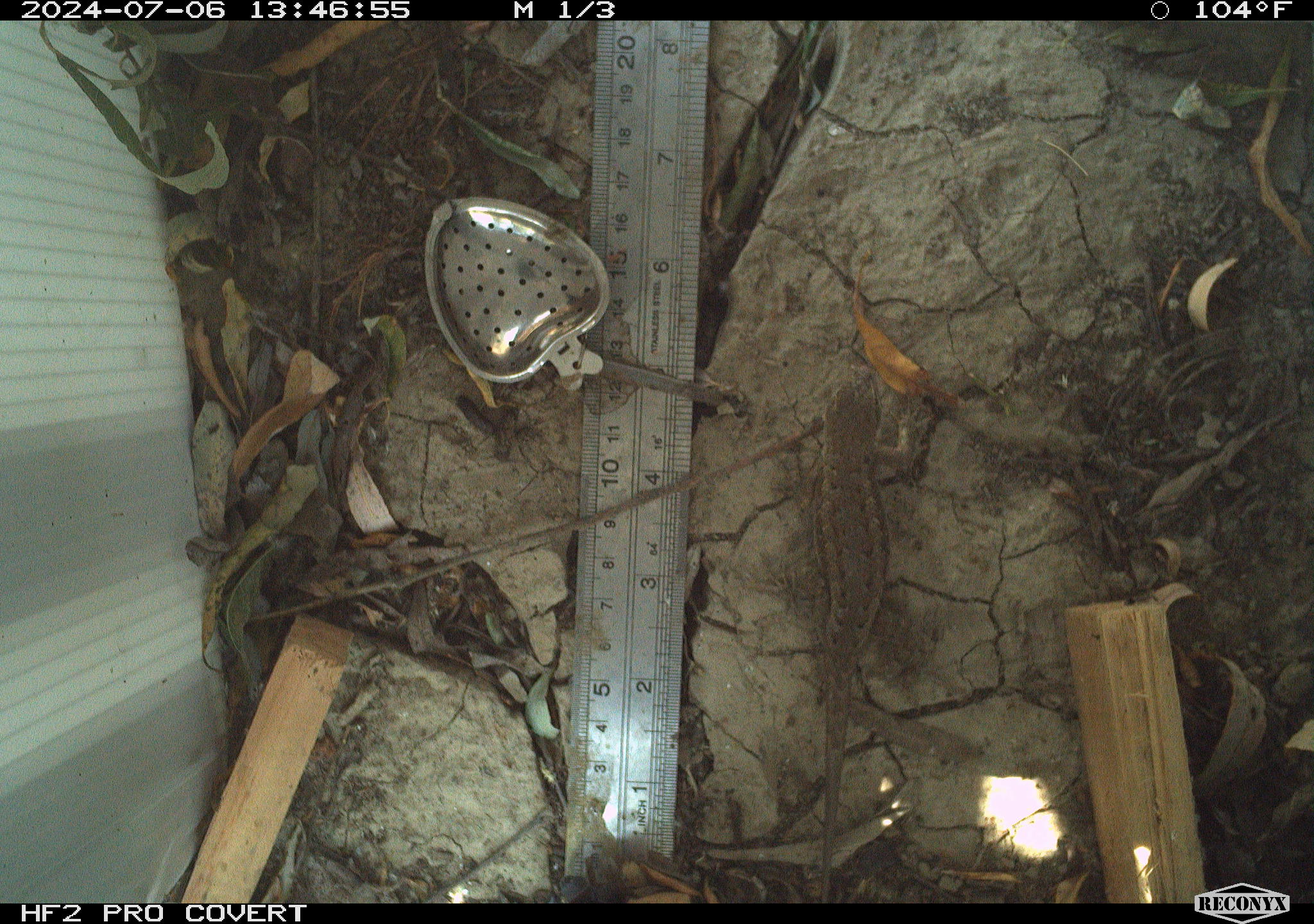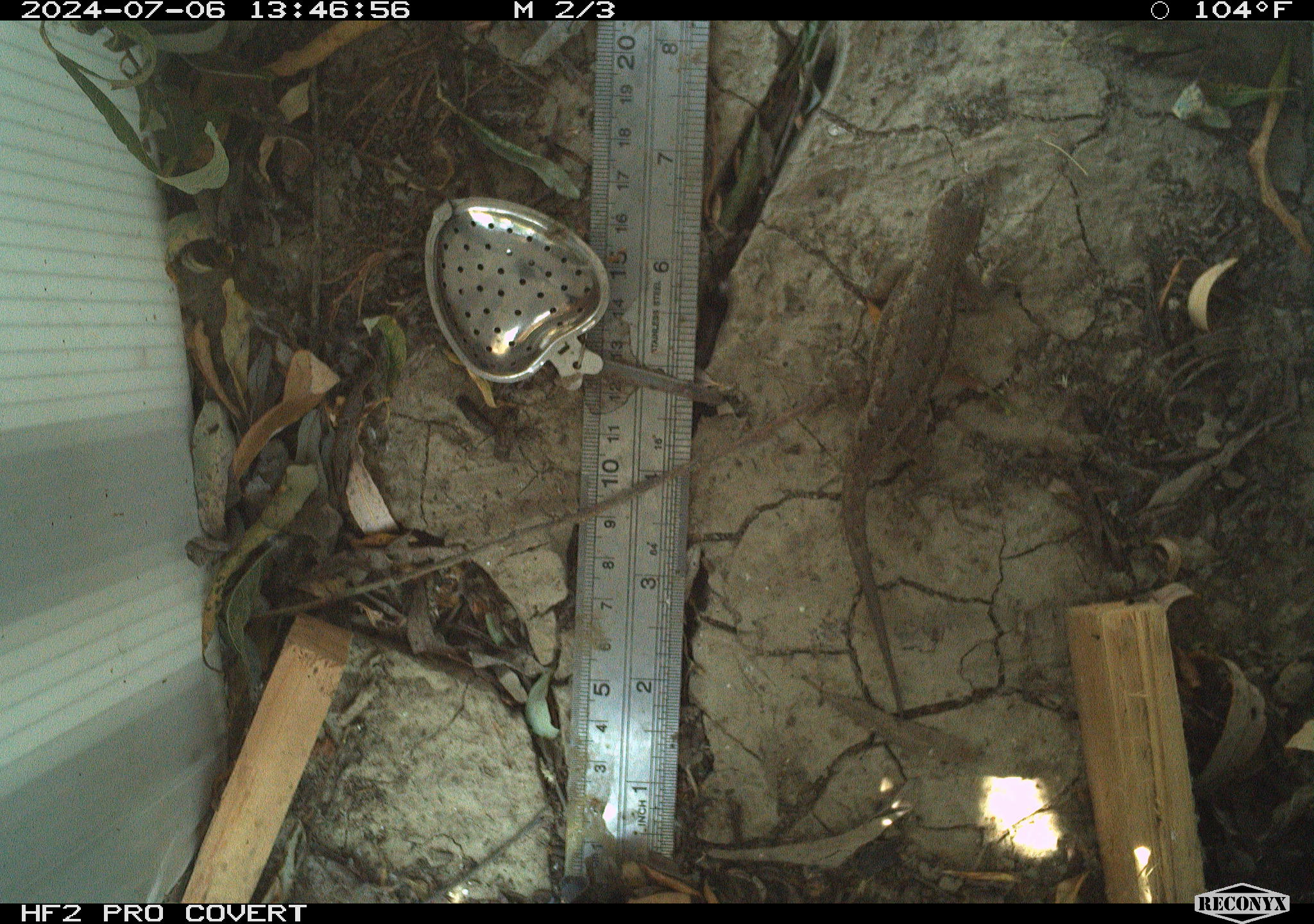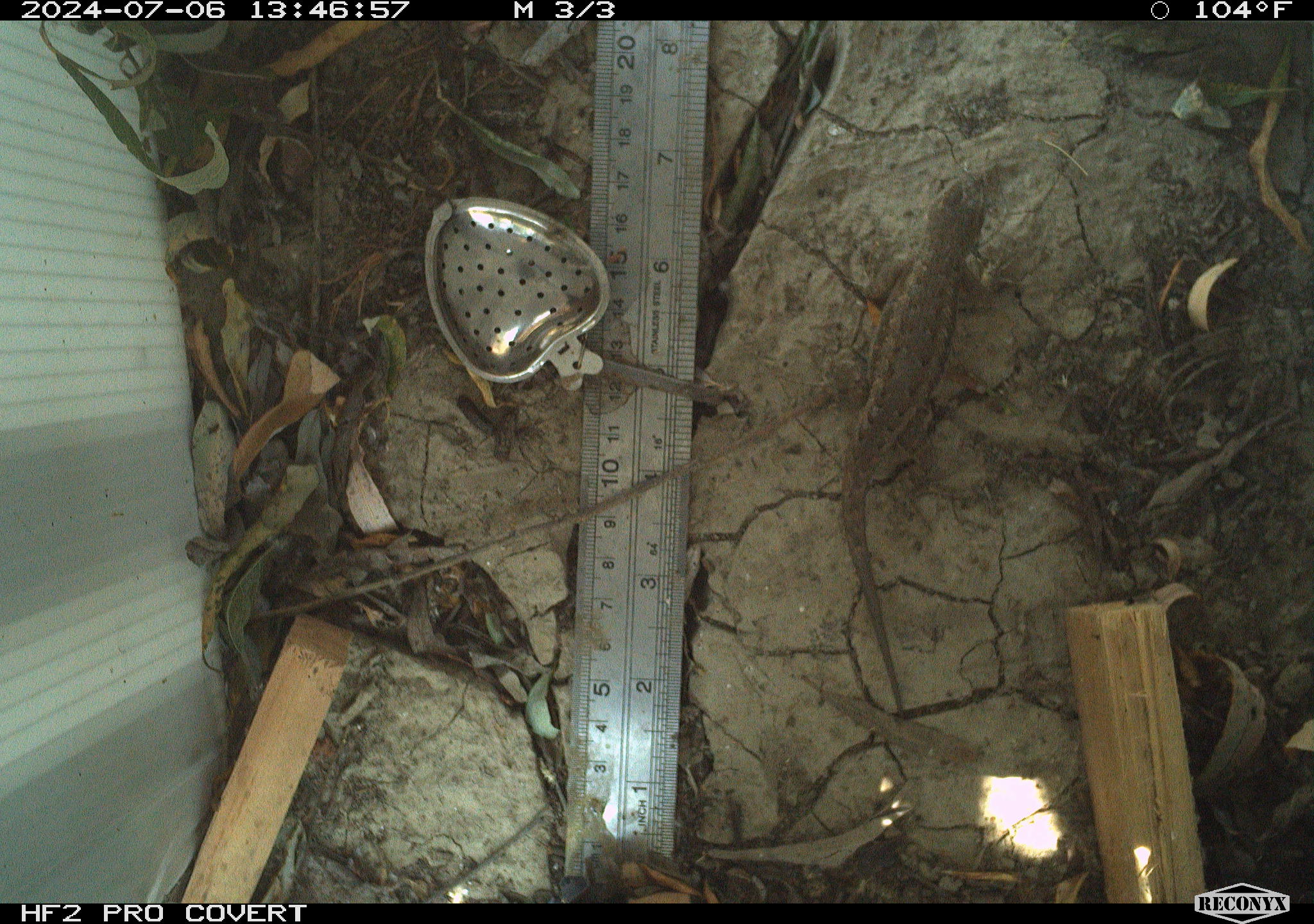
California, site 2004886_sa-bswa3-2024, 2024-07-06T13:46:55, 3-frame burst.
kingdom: Animalia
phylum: Chordata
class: Reptilia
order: Squamata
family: Phrynosomatidae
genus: Sceloporus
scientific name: Sceloporus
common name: spiny lizards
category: sceloporus species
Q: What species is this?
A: Sceloporus species (spiny lizards) (Sceloporus).